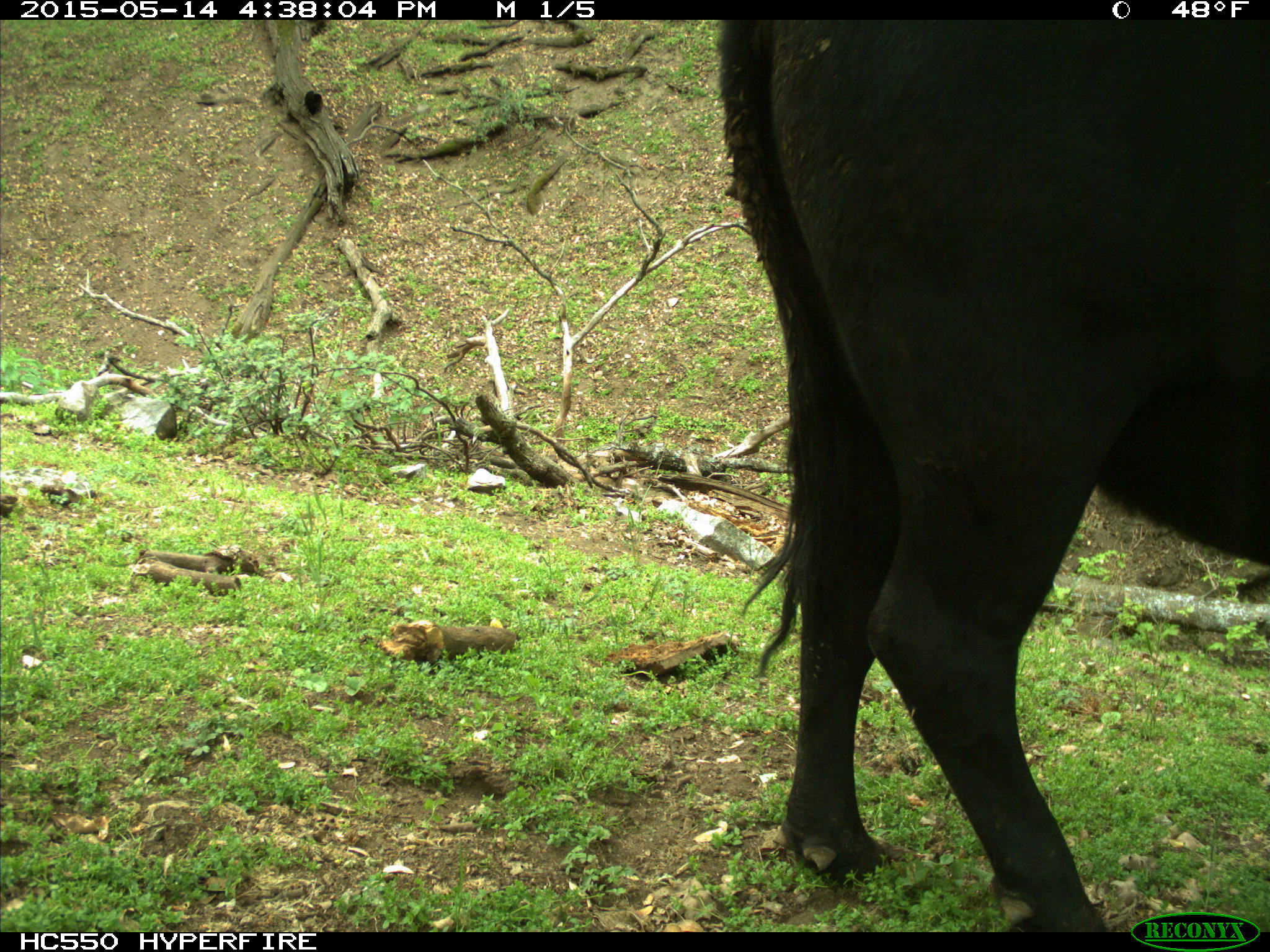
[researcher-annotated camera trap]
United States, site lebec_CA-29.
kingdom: Animalia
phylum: Chordata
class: Mammalia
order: Artiodactyla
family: Bovidae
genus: Bos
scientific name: Bos taurus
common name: domestic cow